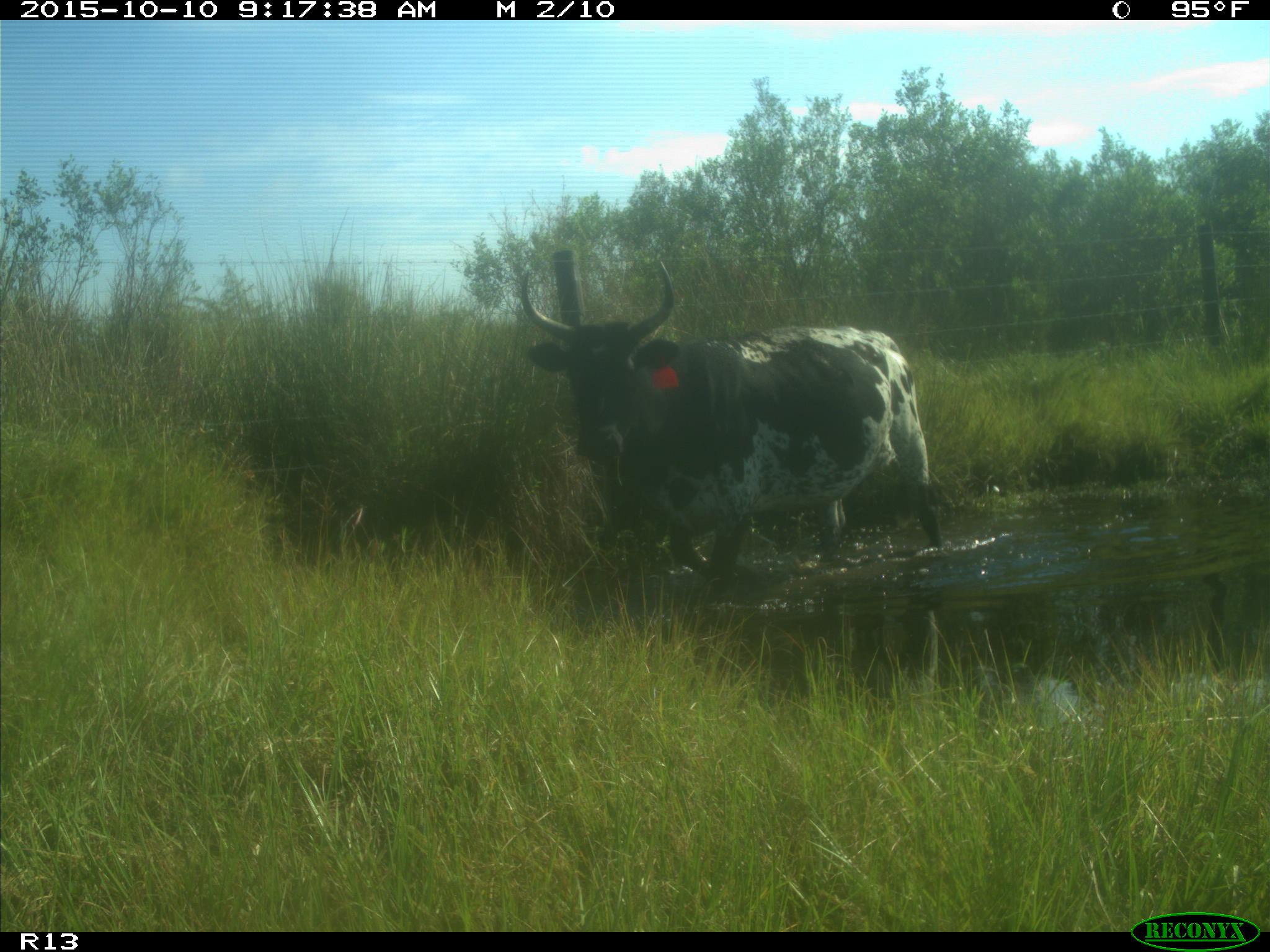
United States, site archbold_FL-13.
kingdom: Animalia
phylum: Chordata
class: Mammalia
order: Artiodactyla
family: Bovidae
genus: Bos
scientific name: Bos taurus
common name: domestic cow